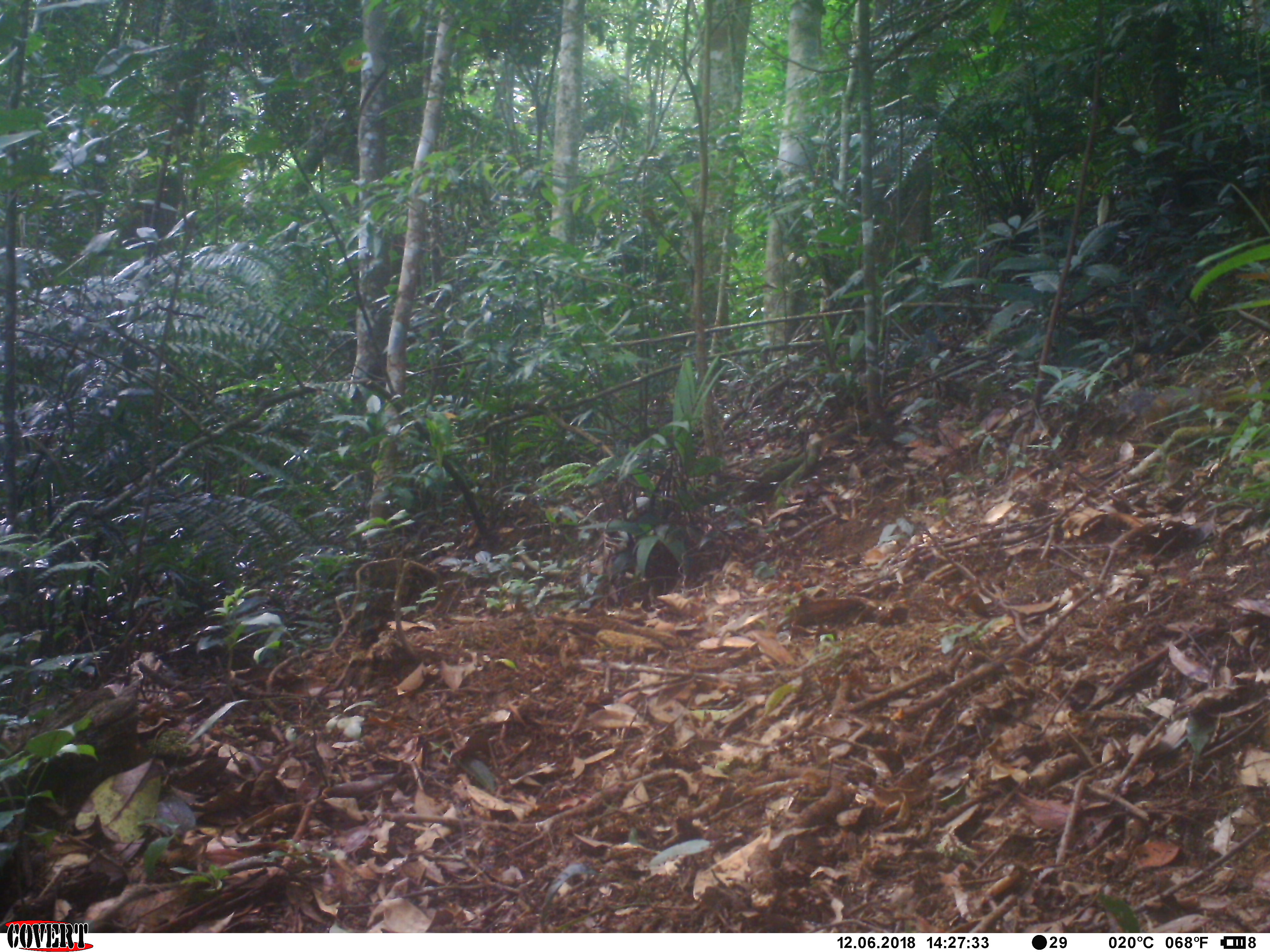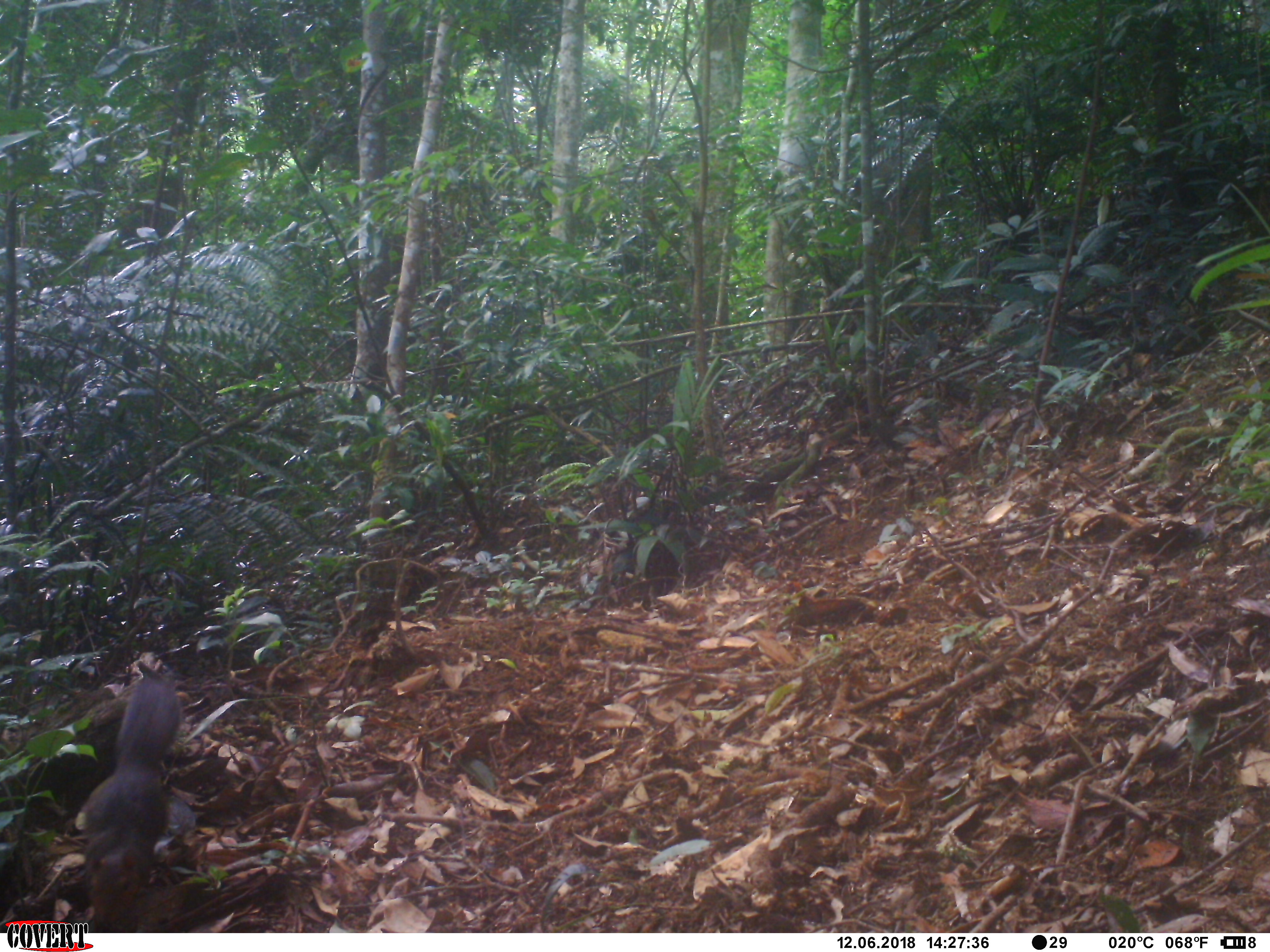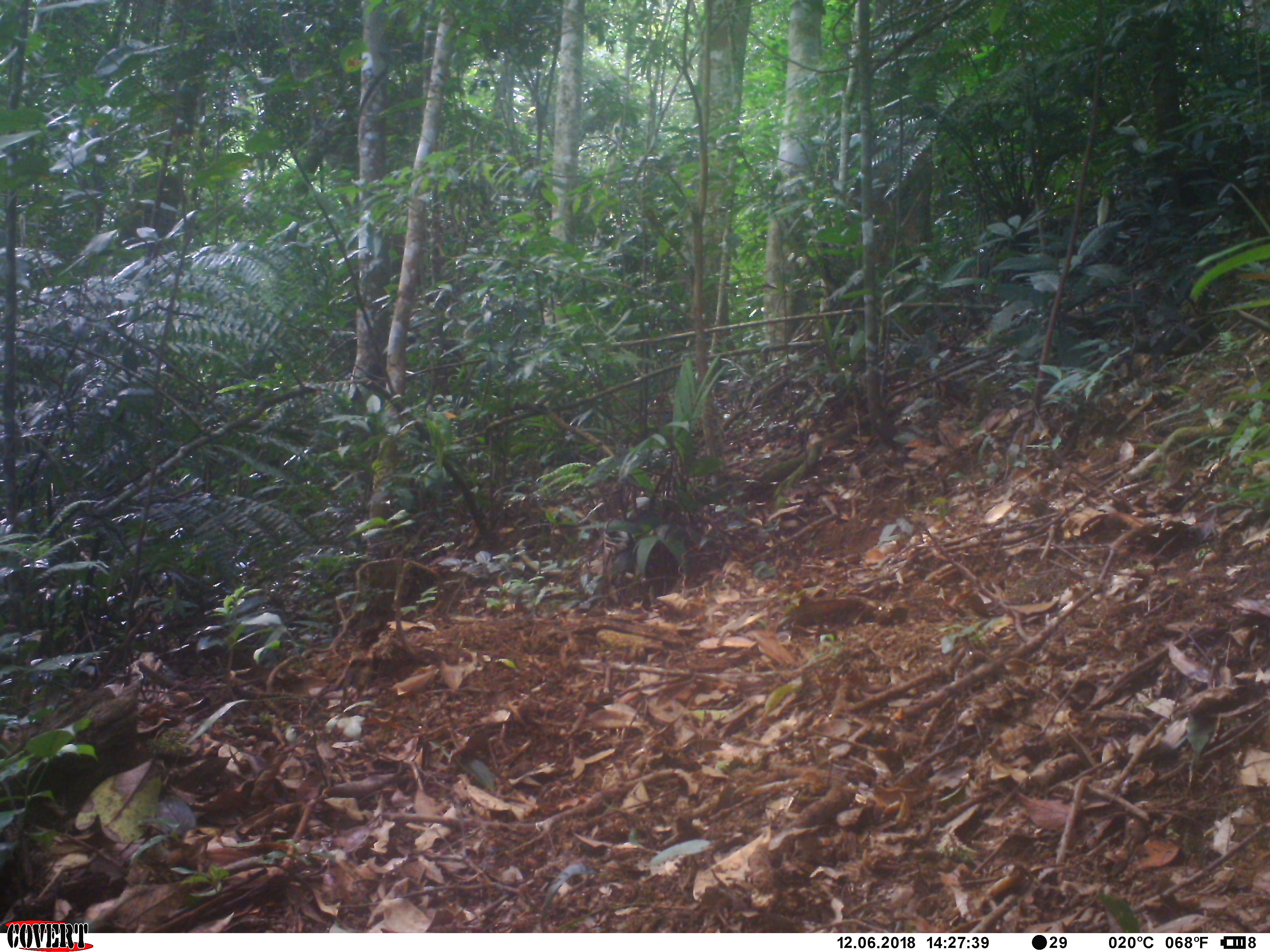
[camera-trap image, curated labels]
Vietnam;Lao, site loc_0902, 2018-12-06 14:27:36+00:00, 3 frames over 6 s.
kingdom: Animalia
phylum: Chordata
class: Mammalia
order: Rodentia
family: Sciuridae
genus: Dremomys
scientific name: Dremomys rufigenis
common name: red-cheeked squirrel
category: red cheeked squirrel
Red cheeked squirrel (red-cheeked squirrel) (Dremomys rufigenis). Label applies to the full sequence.